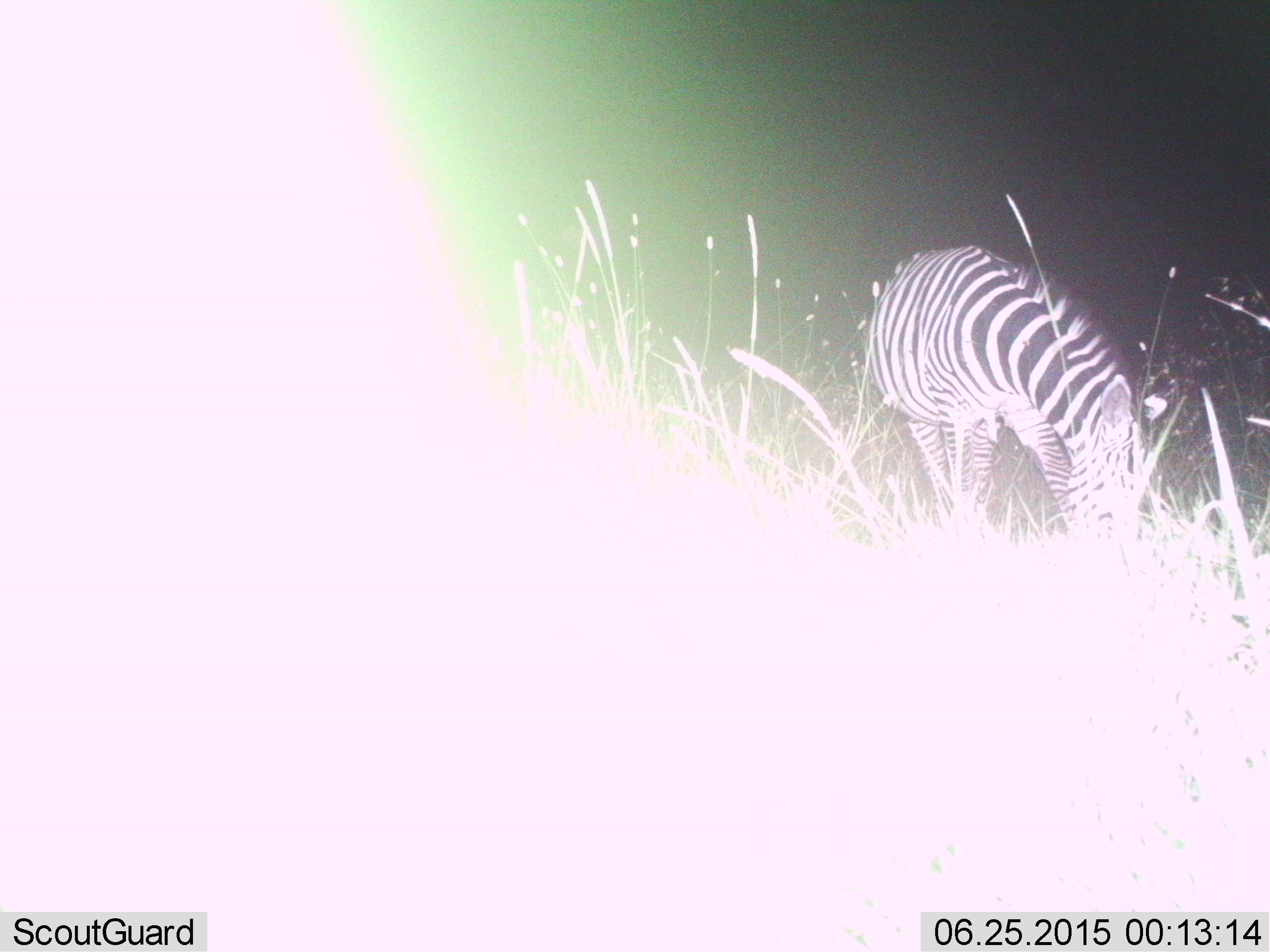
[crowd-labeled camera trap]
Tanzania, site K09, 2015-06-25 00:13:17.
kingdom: Animalia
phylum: Chordata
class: Mammalia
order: Perissodactyla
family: Equidae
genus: Equus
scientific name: Equus quagga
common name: plains zebra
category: zebra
Zebra (plains zebra) (Equus quagga), count 1. Behavior (volunteer vote fractions): standing 30%, resting 0%, moving 0%, interacting 0%. Young present (vote fraction): 0%. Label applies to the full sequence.